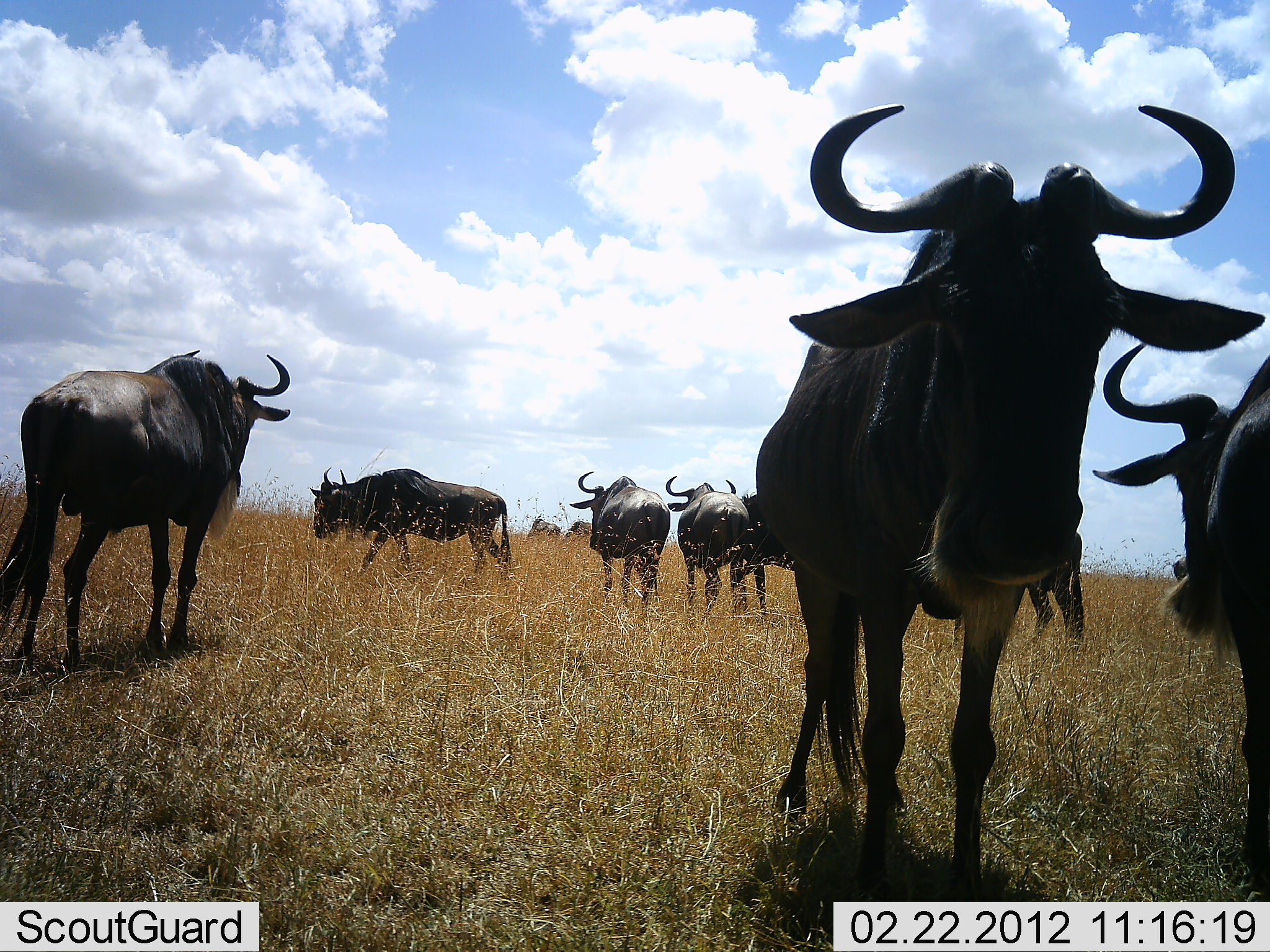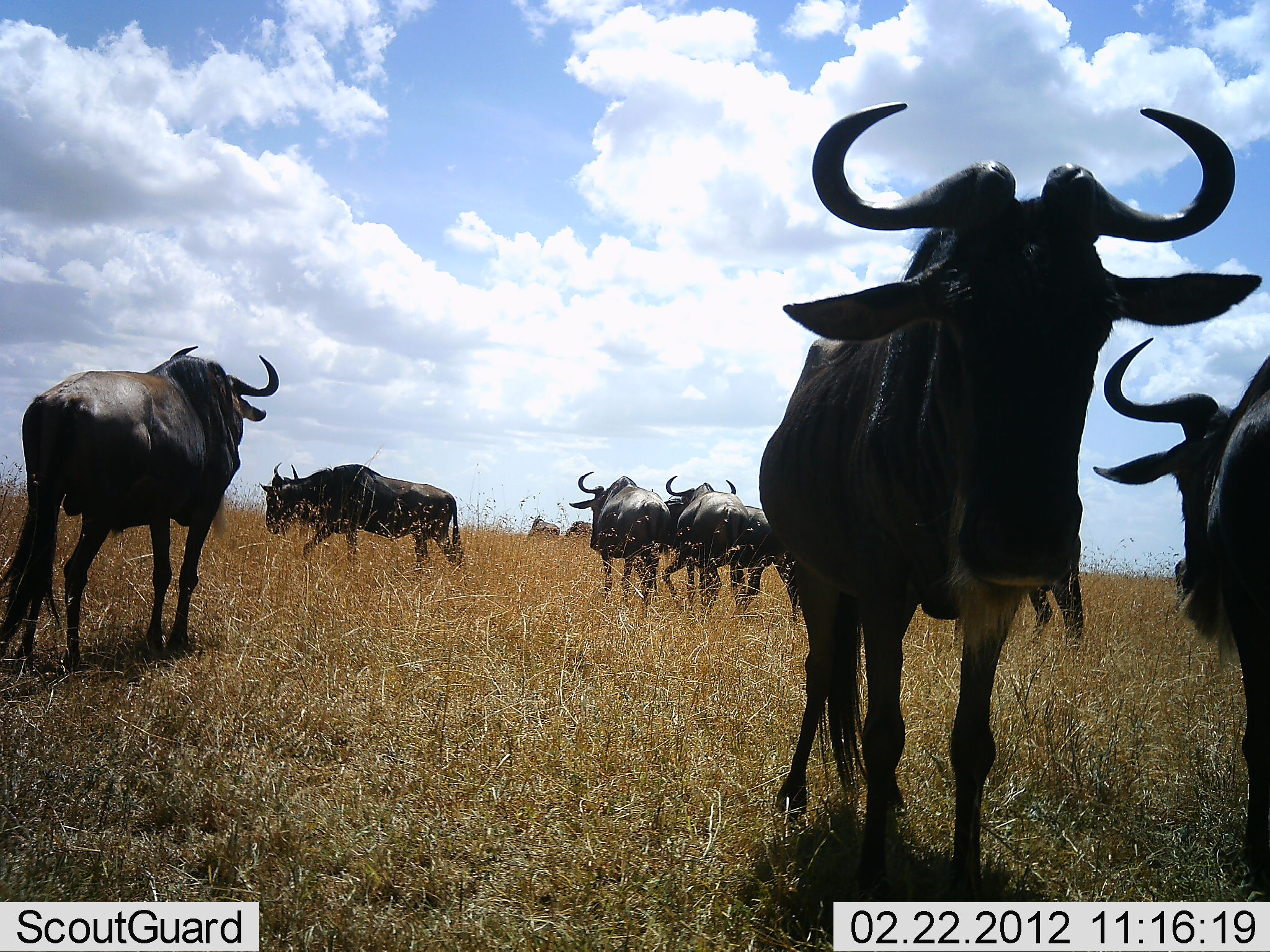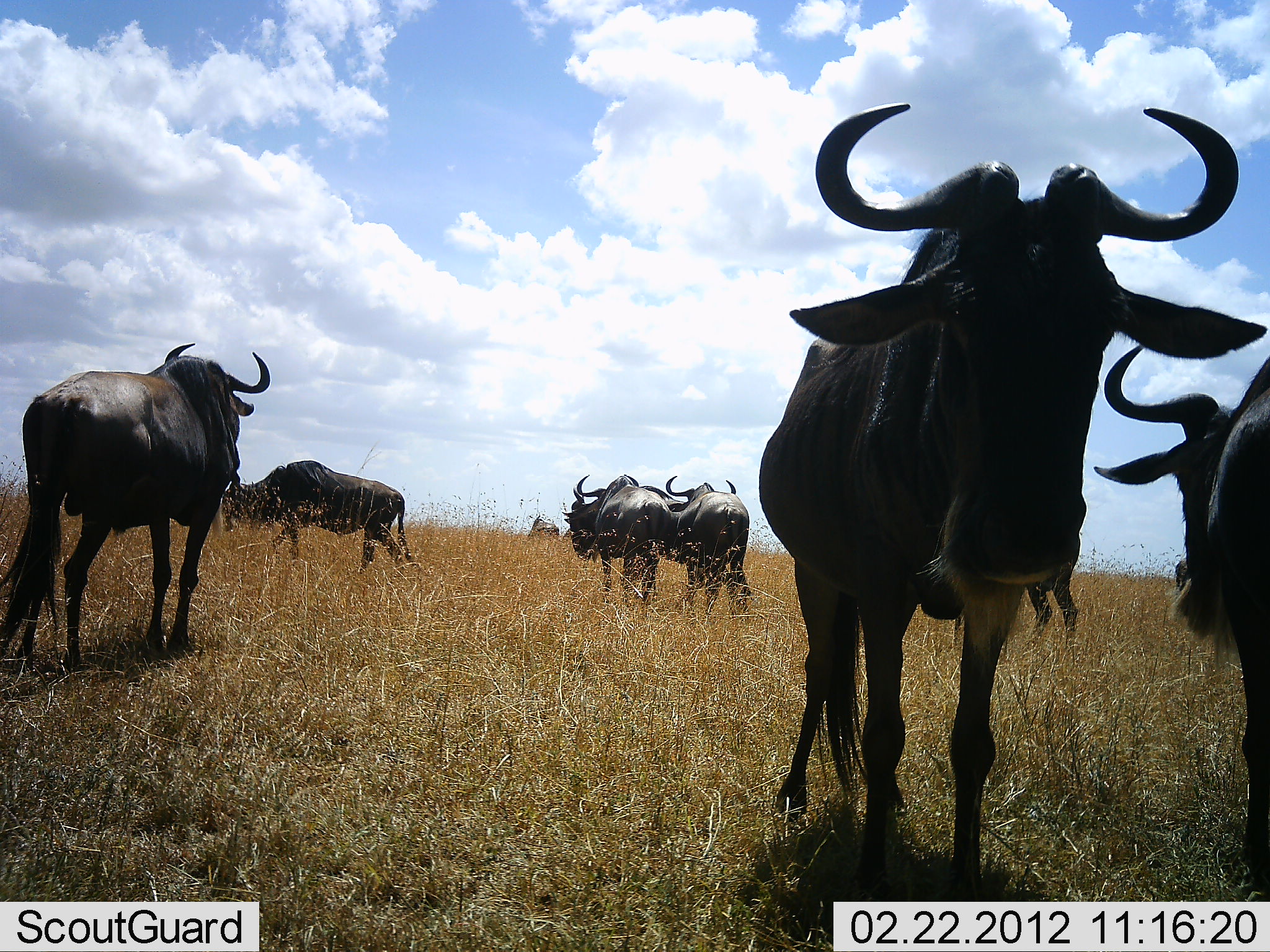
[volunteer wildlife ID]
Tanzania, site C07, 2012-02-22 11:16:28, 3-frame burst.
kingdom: Animalia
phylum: Chordata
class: Mammalia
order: Artiodactyla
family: Bovidae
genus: Connochaetes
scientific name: Connochaetes taurinus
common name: blue wildebeest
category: wildebeest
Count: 8.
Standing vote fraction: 83%.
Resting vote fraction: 0%.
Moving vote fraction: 83%.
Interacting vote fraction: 3%.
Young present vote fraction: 0%.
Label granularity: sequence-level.